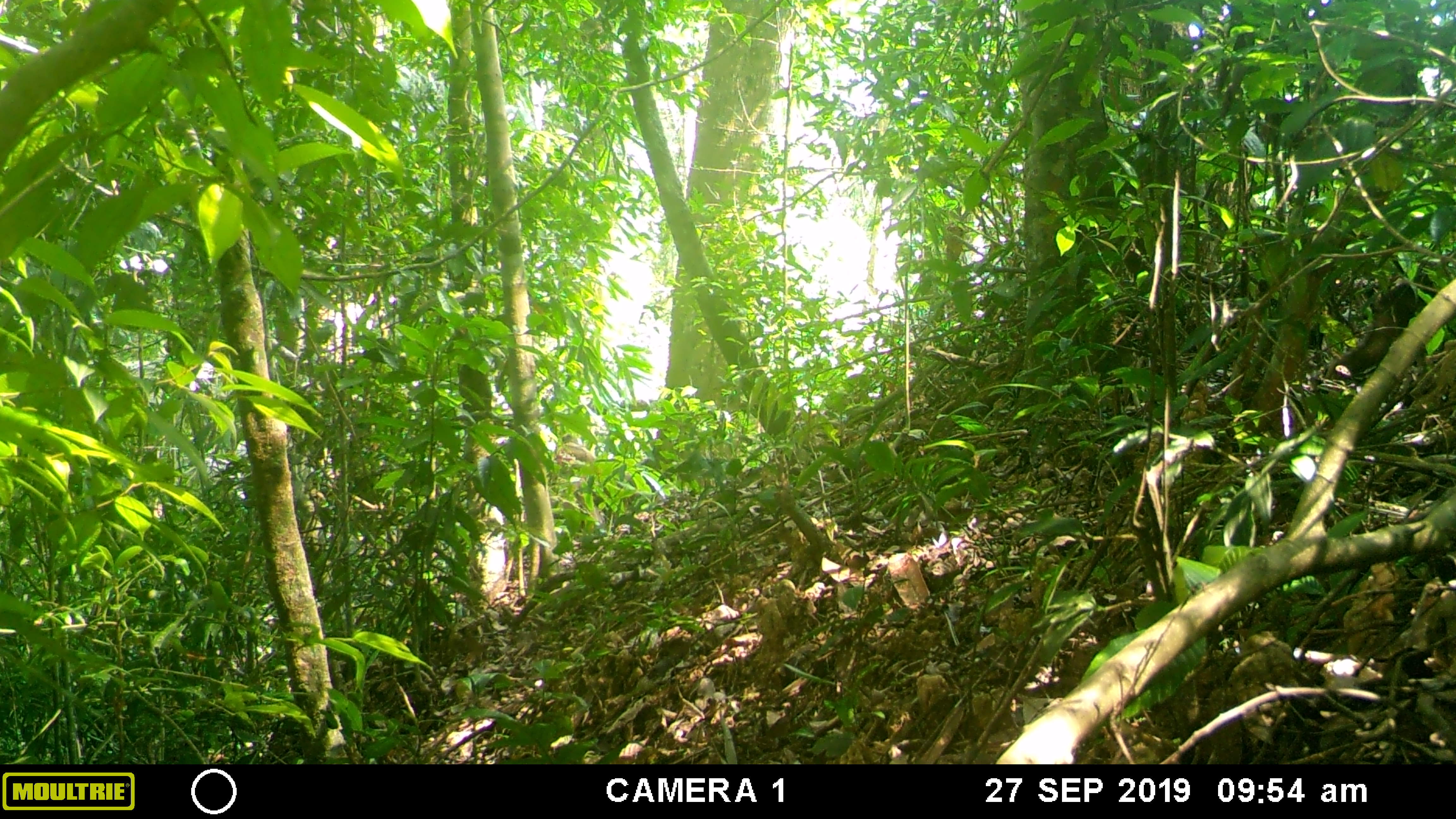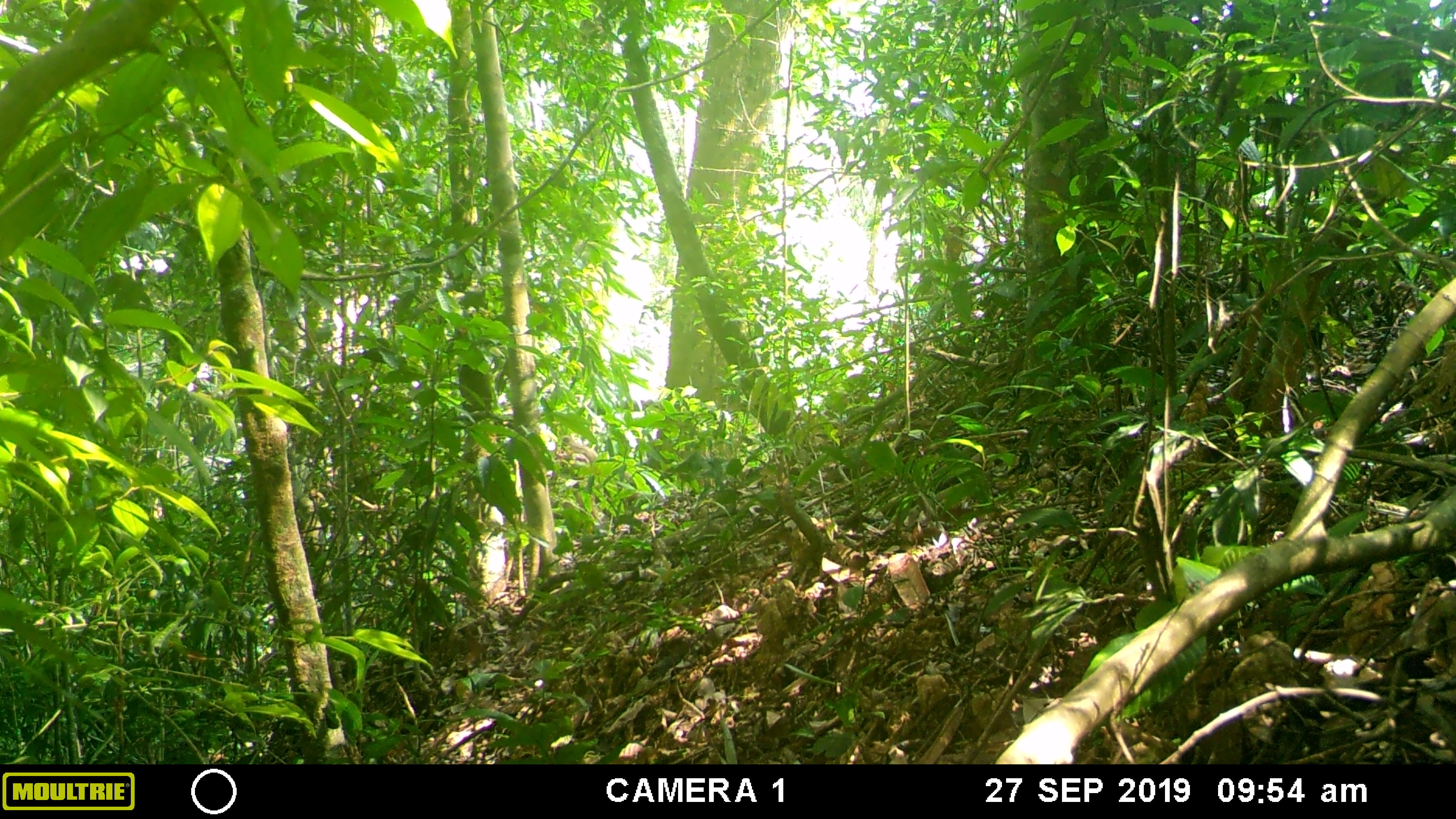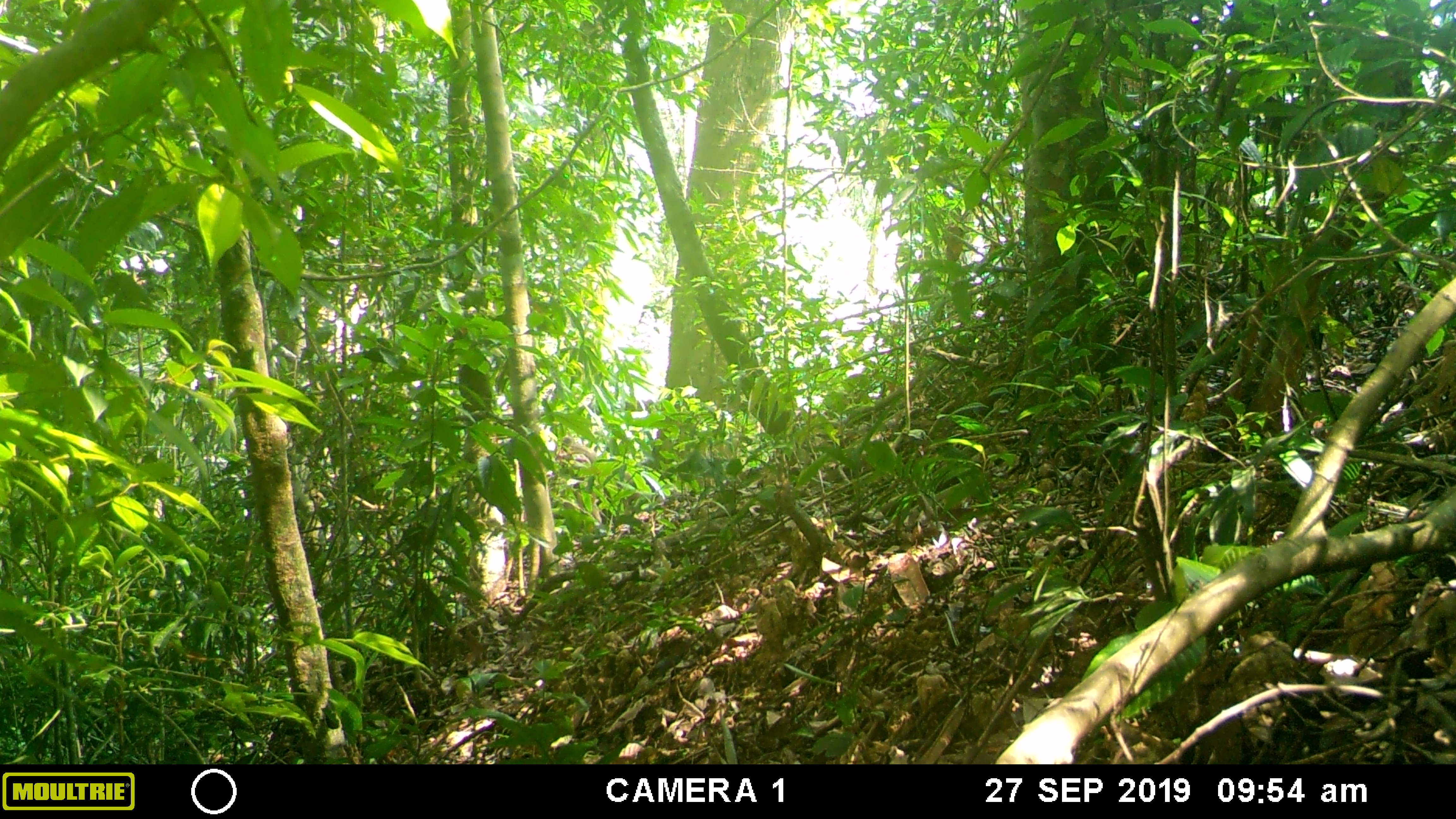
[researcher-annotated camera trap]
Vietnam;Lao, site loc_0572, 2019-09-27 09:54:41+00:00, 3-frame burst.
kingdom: Animalia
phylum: Chordata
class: Mammalia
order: Primates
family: Cercopithecidae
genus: Macaca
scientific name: Macaca arctoides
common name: stump-tailed macaque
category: stump tailed macaque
Stump tailed macaque (stump-tailed macaque) (Macaca arctoides). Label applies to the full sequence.